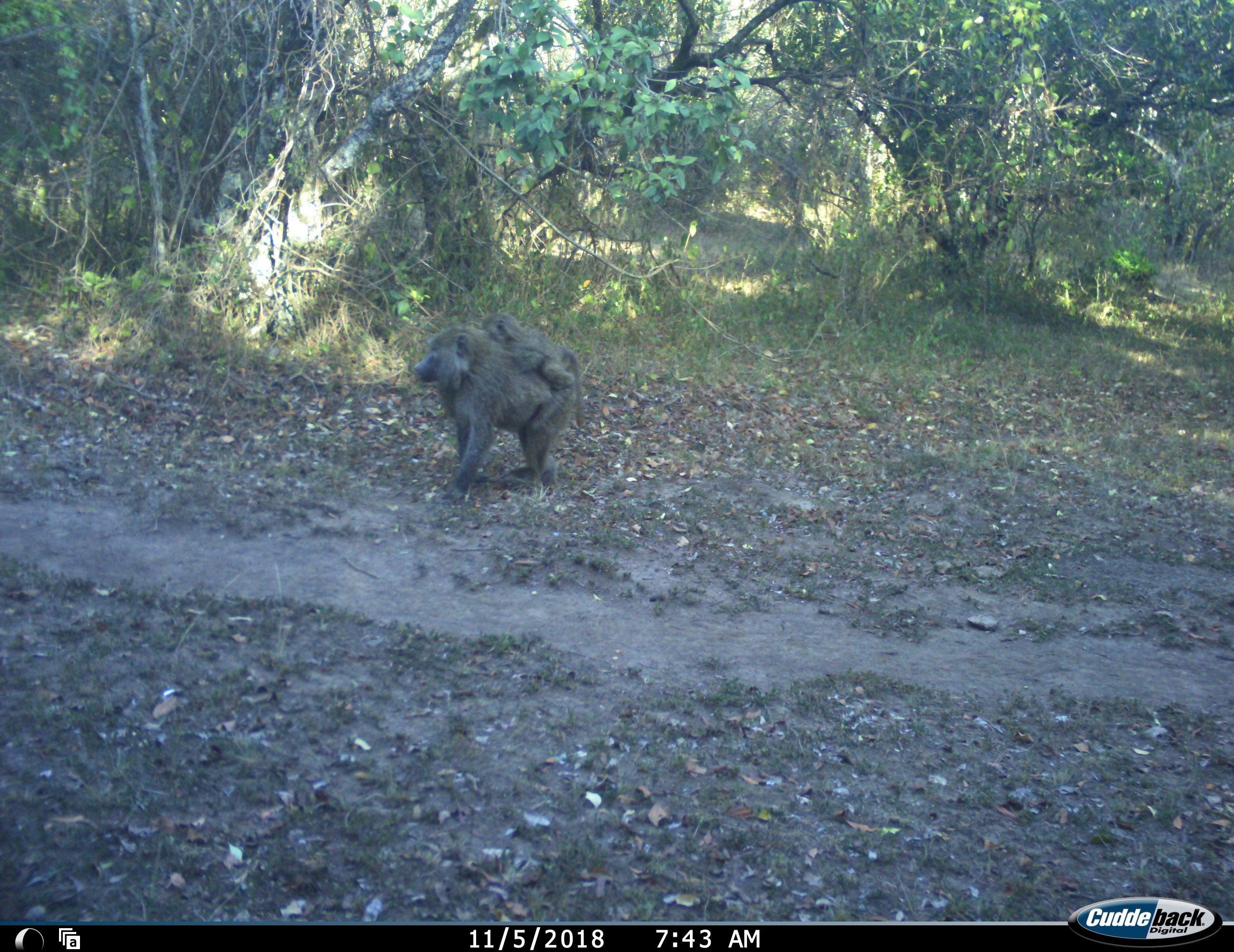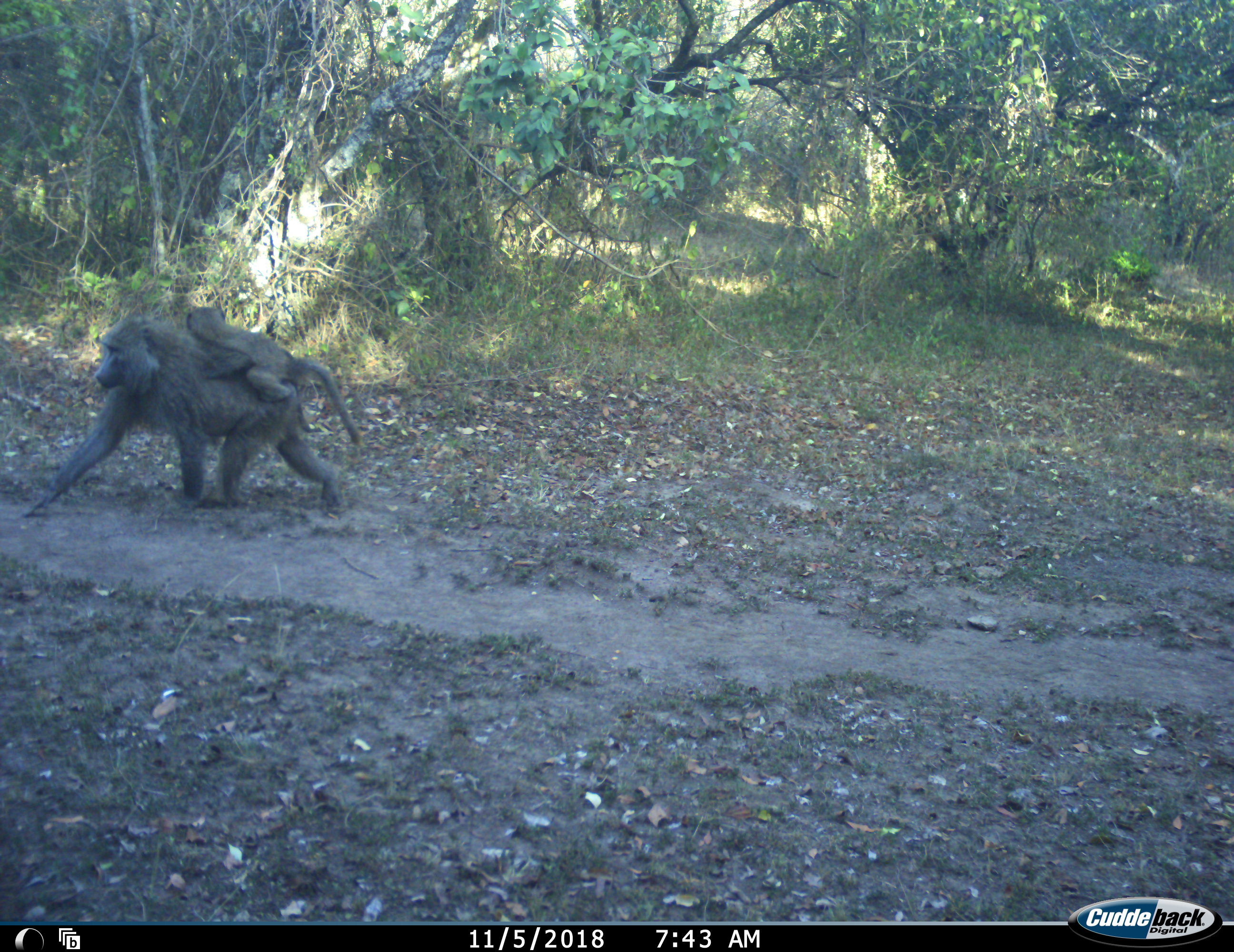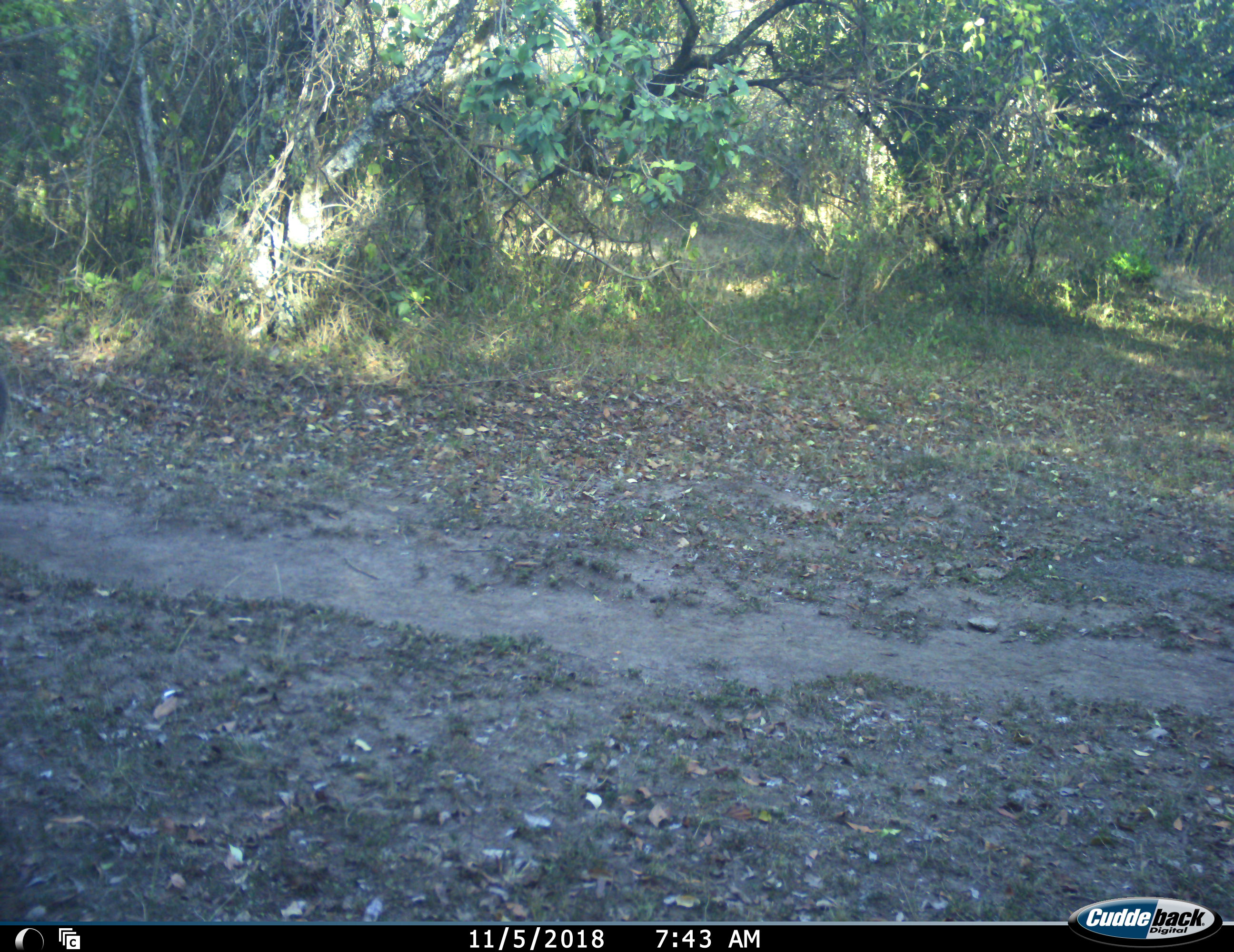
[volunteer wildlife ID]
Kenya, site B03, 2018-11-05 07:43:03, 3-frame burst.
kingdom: Animalia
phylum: Chordata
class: Mammalia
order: Primates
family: Cercopithecidae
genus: Papio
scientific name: Papio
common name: baboon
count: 2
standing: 0%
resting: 0%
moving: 100%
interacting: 11%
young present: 100%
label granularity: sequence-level